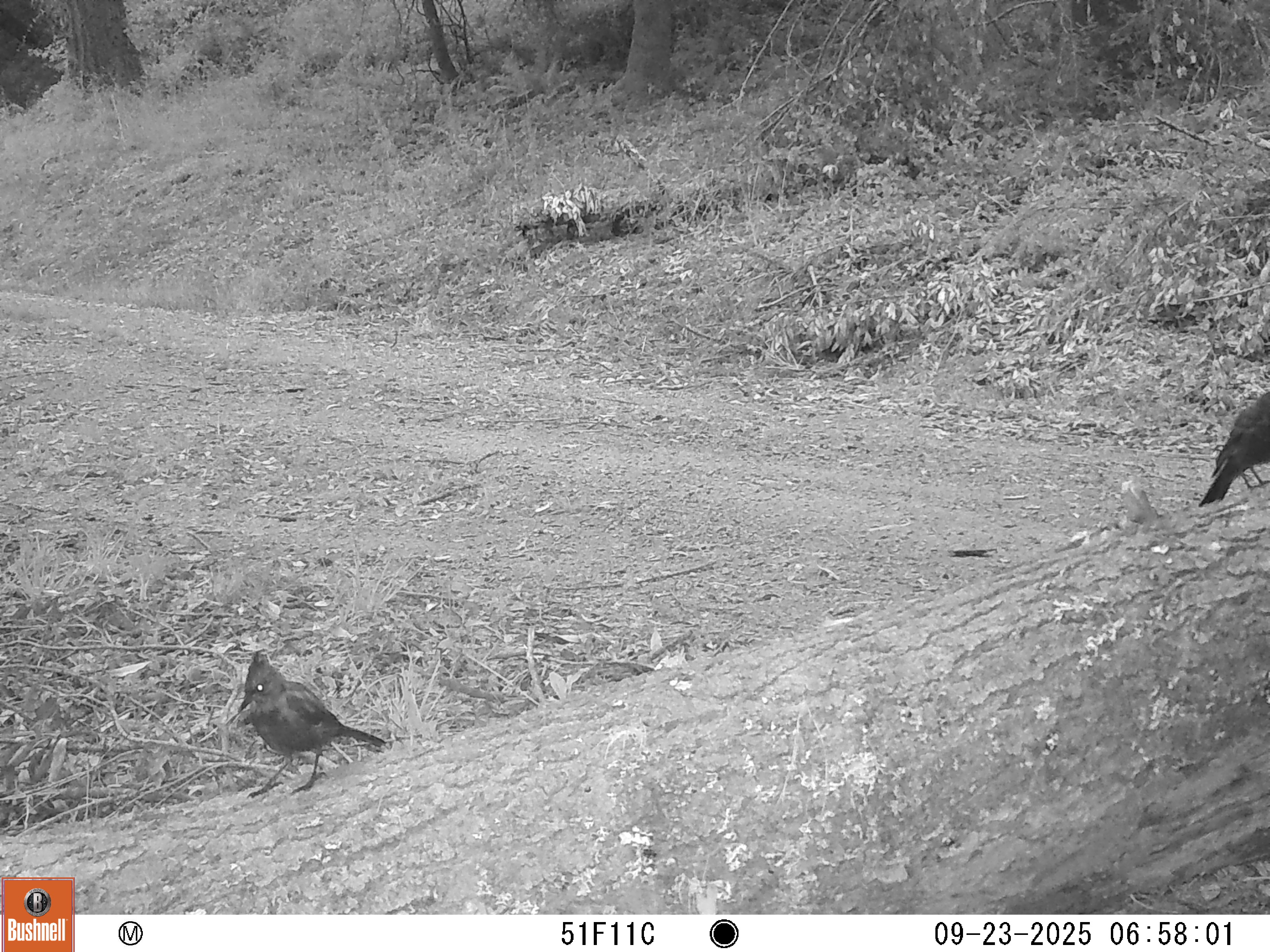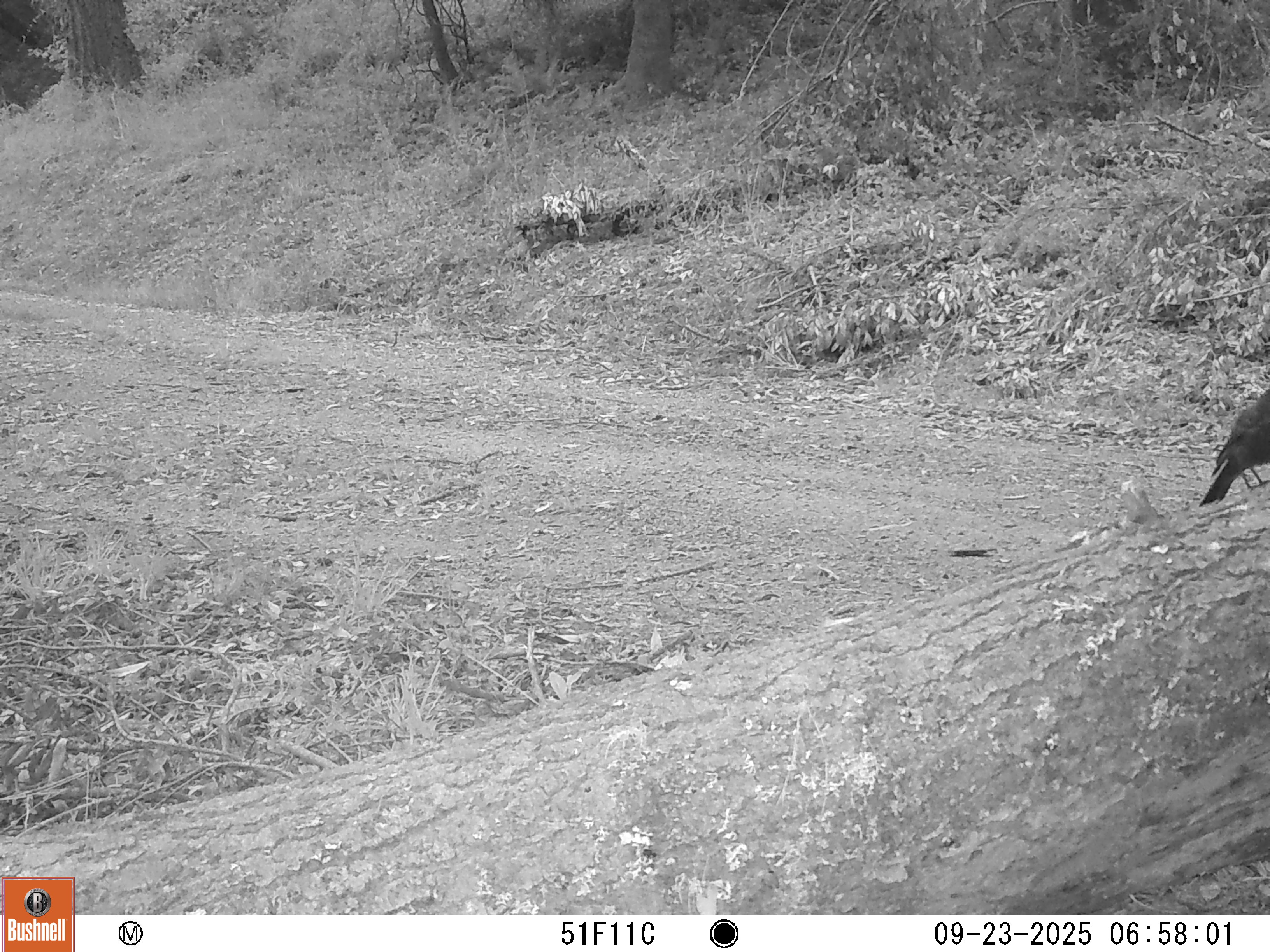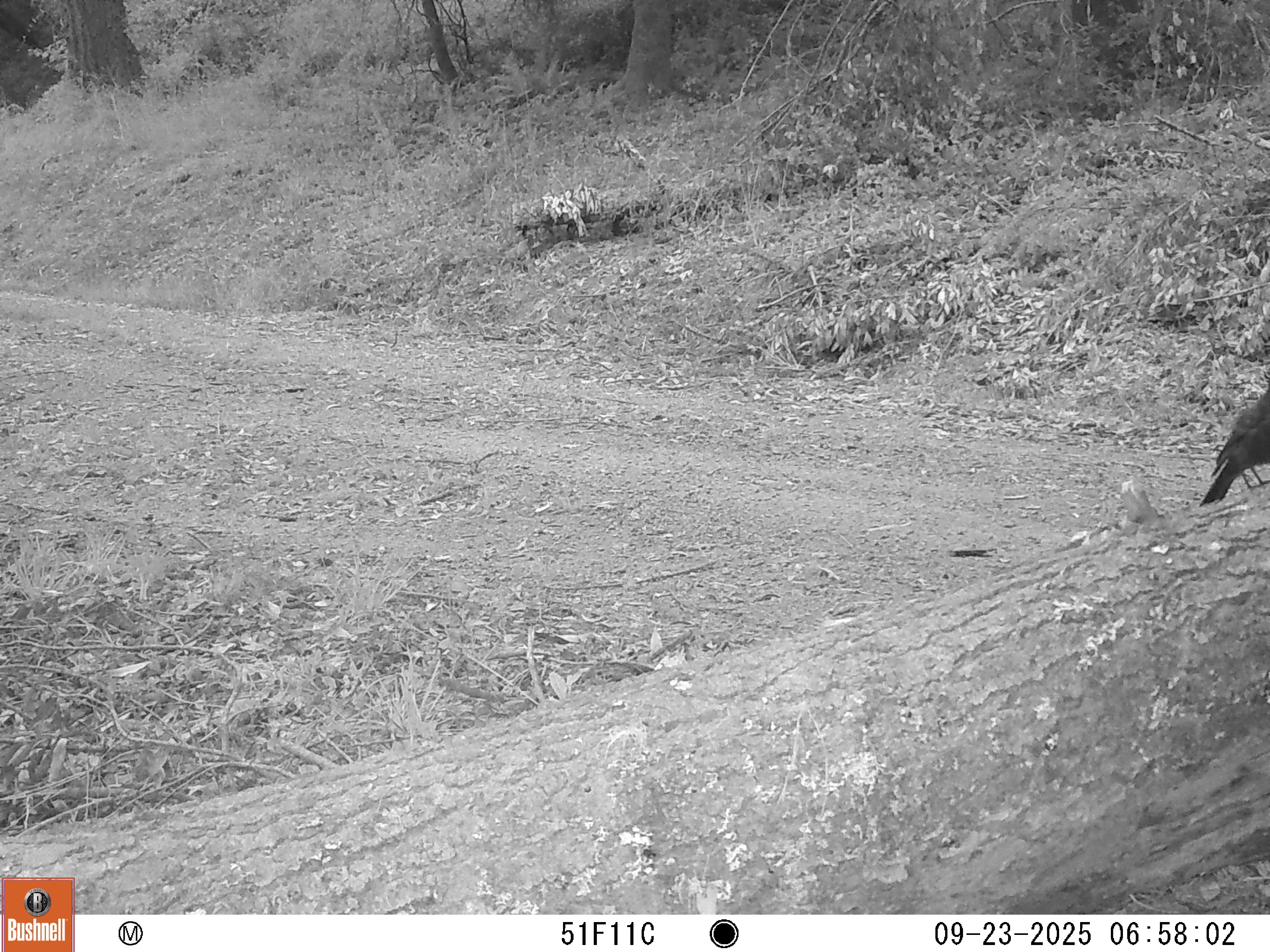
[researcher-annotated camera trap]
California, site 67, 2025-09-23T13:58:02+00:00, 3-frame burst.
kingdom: Animalia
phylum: Chordata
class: Aves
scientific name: Aves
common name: bird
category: unknown bird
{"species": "unknown bird (bird) (Aves)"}